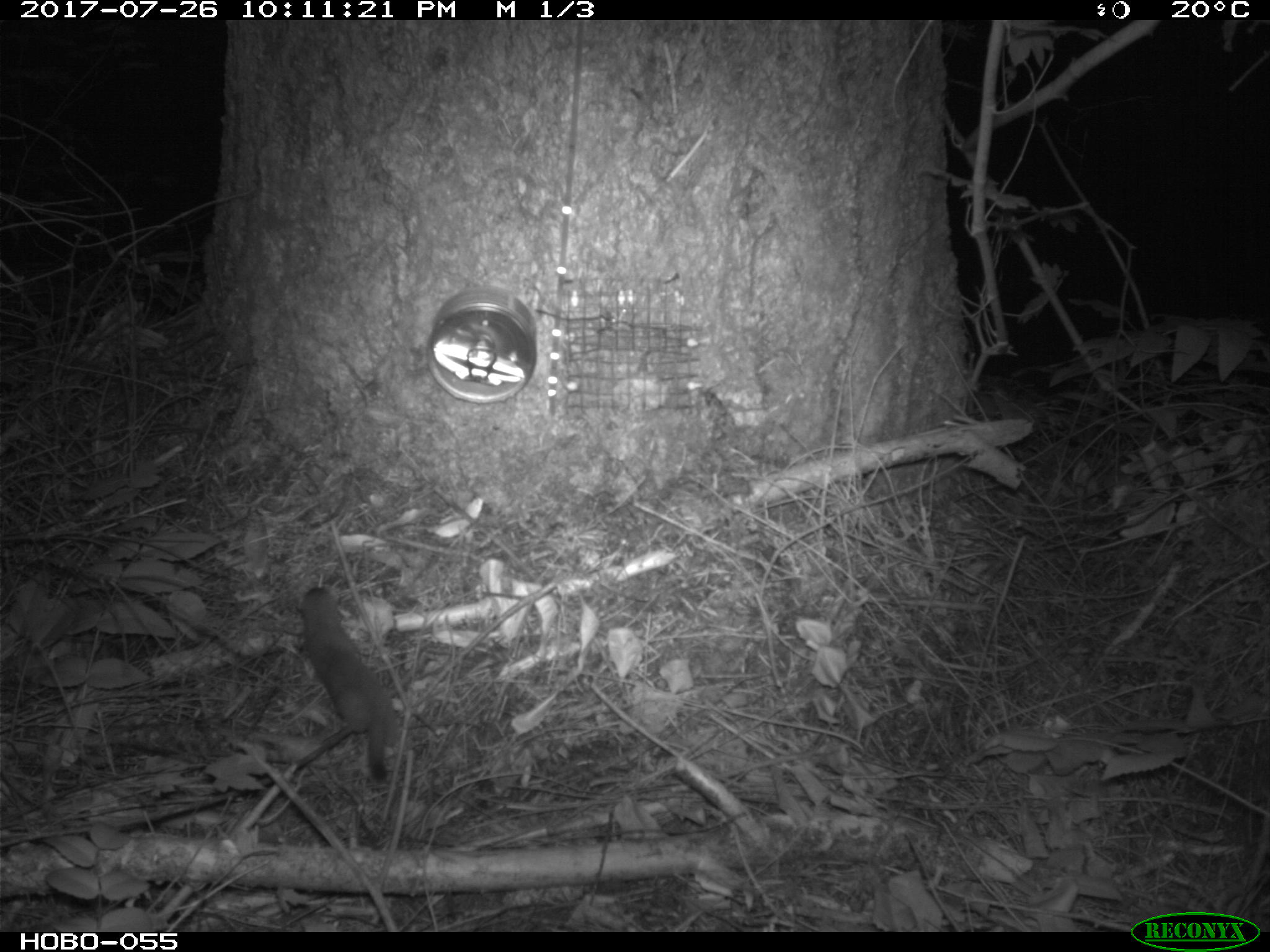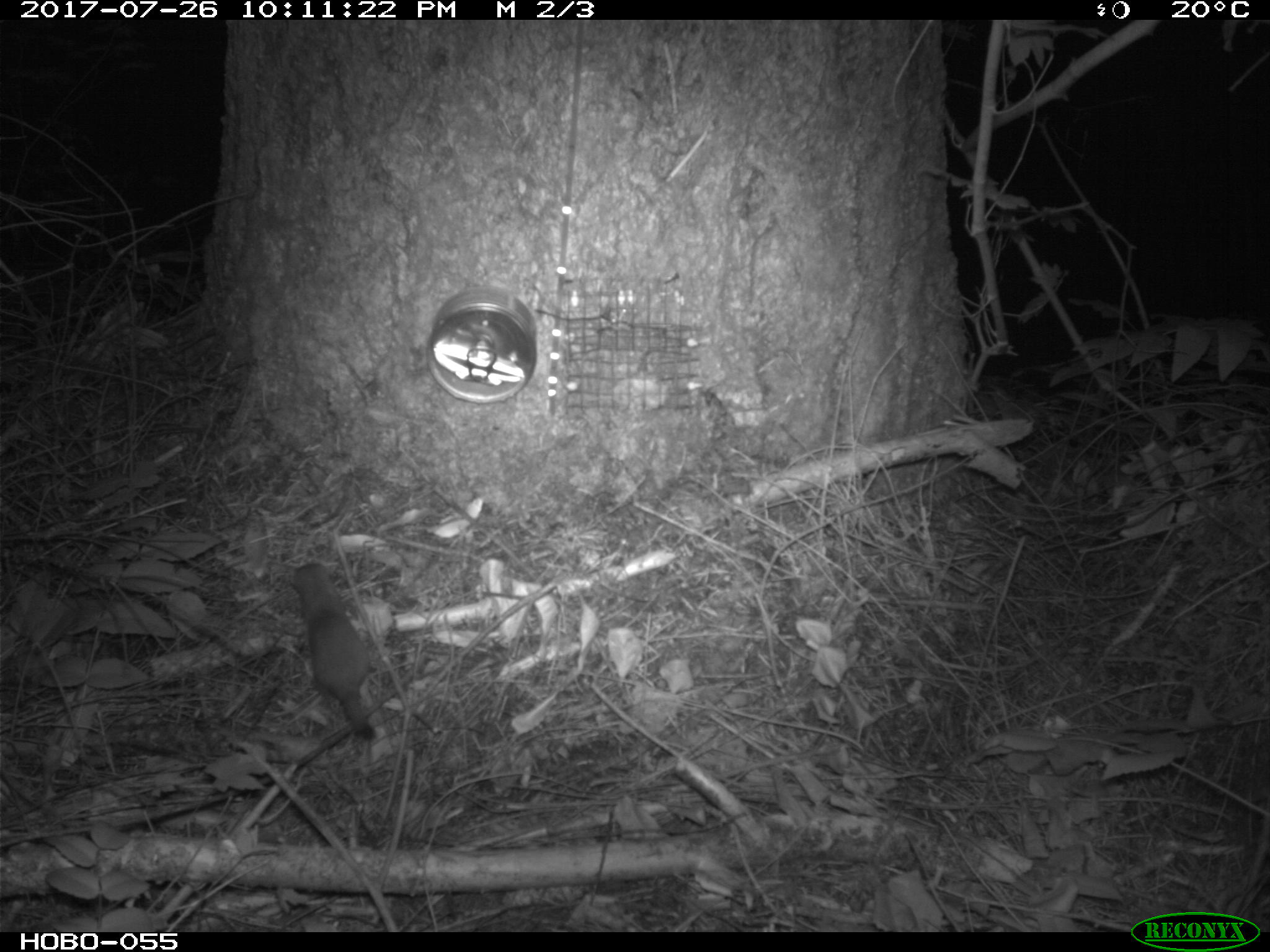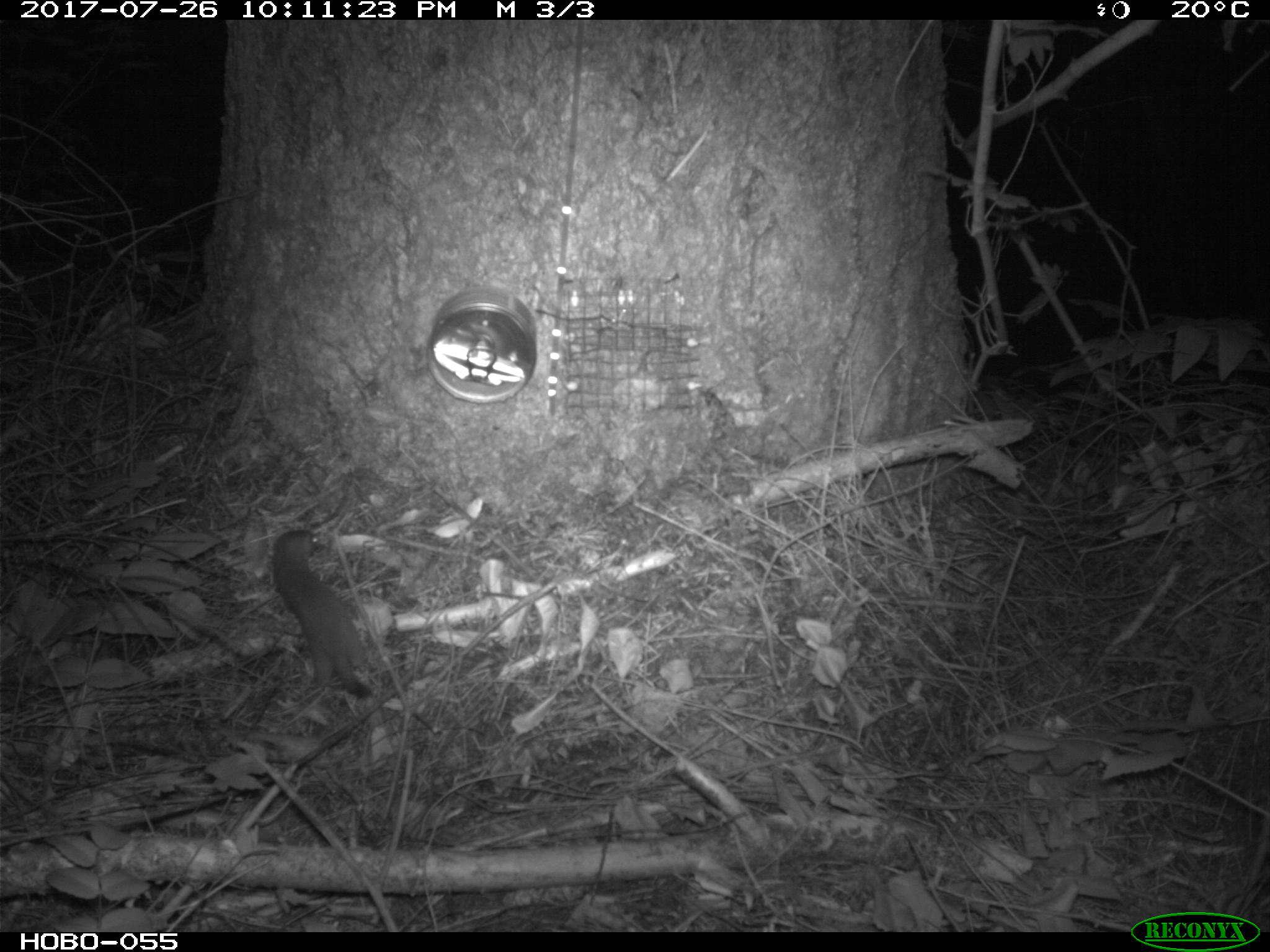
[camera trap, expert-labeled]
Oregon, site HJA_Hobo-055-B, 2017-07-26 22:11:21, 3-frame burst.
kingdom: Animalia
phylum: Chordata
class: Mammalia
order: Carnivora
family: Mustelidae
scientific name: Mustelidae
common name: weasel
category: weasel family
Weasel family (weasel) (Mustelidae).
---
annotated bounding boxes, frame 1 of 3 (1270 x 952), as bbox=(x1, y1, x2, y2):
weasel family: bbox=(284, 567, 421, 815)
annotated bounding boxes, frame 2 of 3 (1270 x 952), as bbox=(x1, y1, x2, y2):
weasel family: bbox=(272, 535, 409, 756)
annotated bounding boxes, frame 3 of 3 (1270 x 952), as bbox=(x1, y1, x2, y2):
weasel family: bbox=(258, 508, 386, 727)